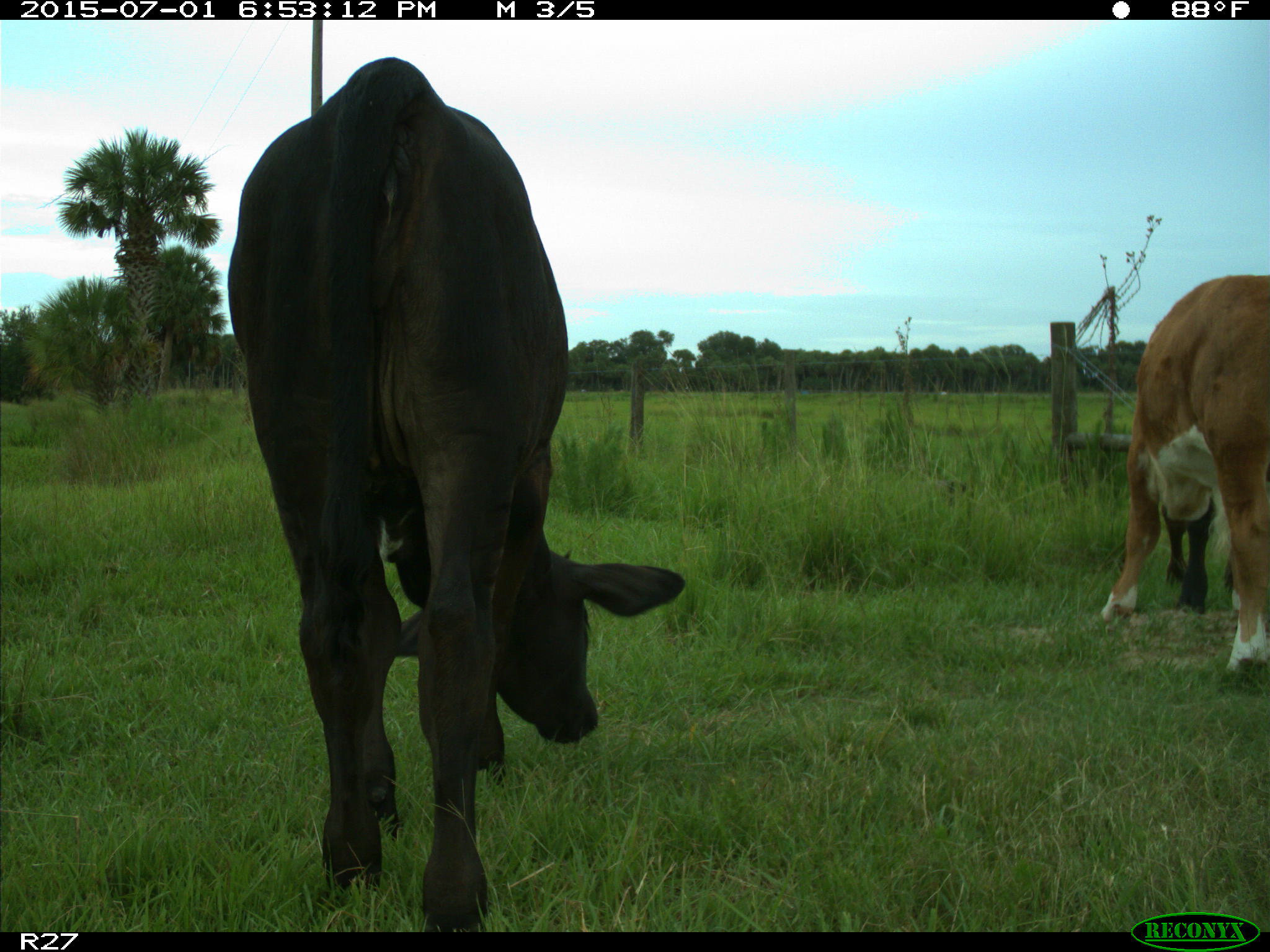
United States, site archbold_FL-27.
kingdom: Animalia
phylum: Chordata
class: Mammalia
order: Artiodactyla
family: Bovidae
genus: Bos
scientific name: Bos taurus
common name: domestic cow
Bos taurus (domestic cow).